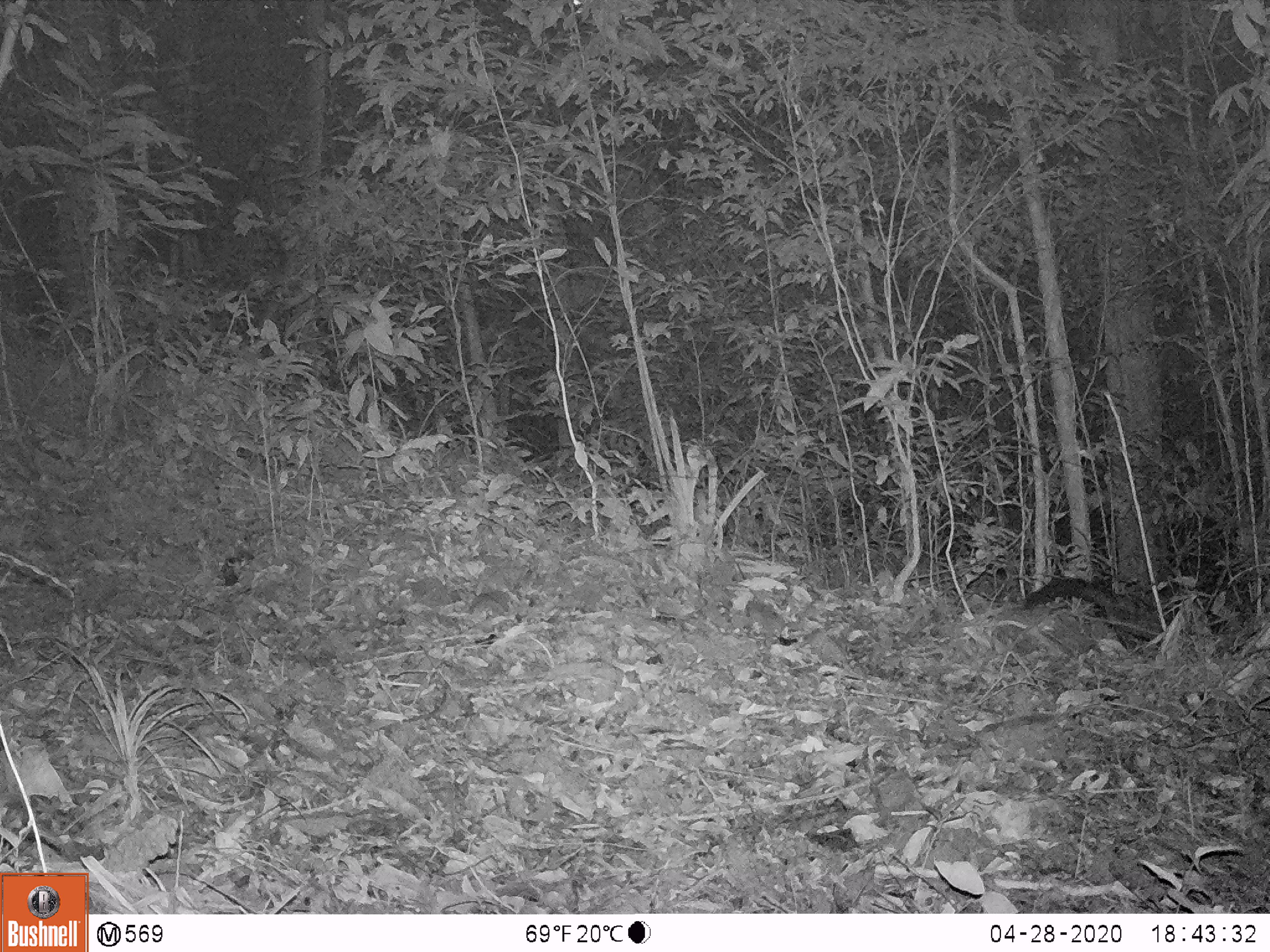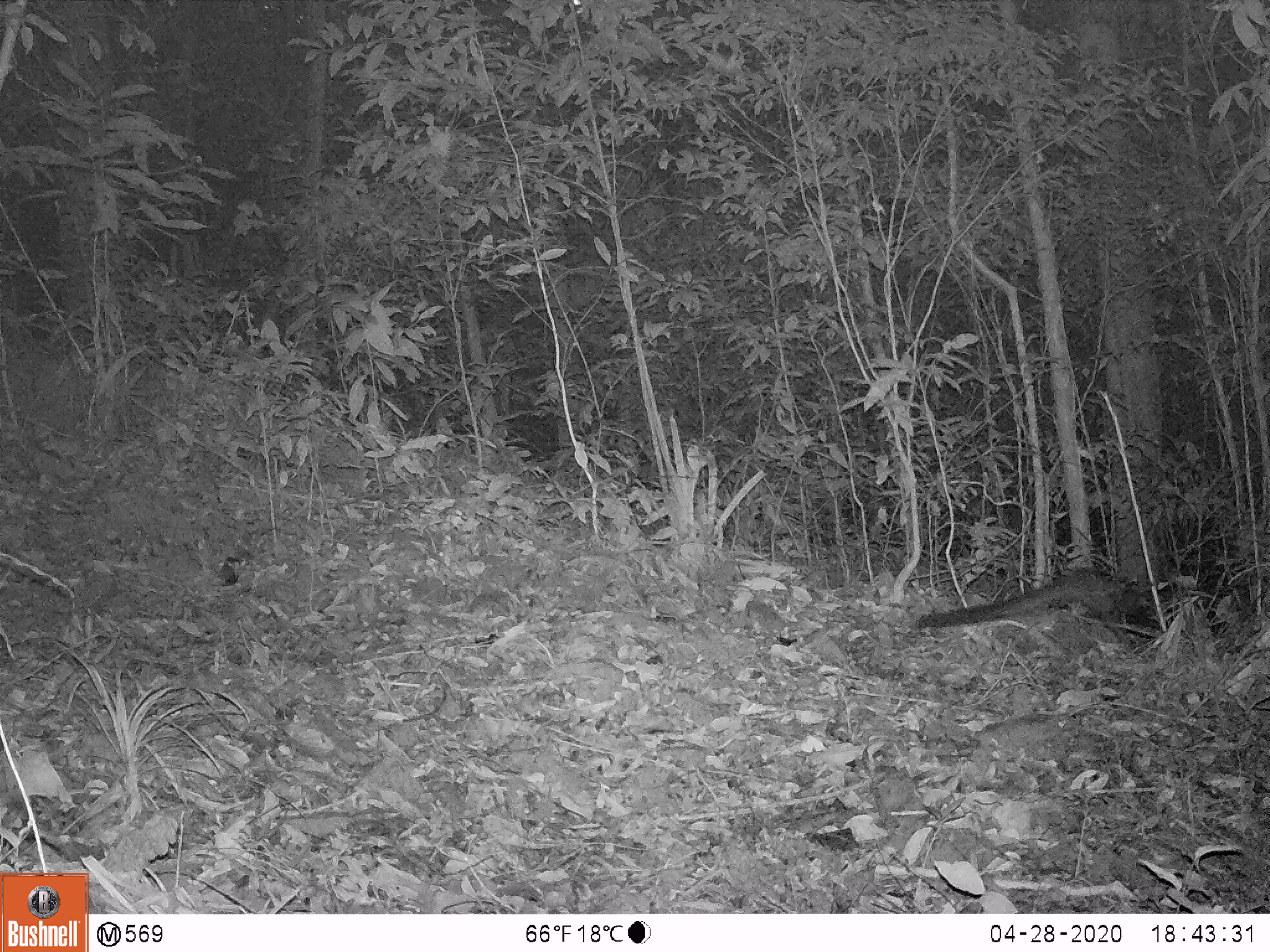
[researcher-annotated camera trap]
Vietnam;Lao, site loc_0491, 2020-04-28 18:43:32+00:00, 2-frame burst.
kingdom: Animalia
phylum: Chordata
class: Mammalia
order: Carnivora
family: Viverridae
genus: Paradoxurus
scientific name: Paradoxurus hermaphroditus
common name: common palm civet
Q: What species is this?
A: Common palm civet (Paradoxurus hermaphroditus).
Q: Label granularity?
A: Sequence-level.